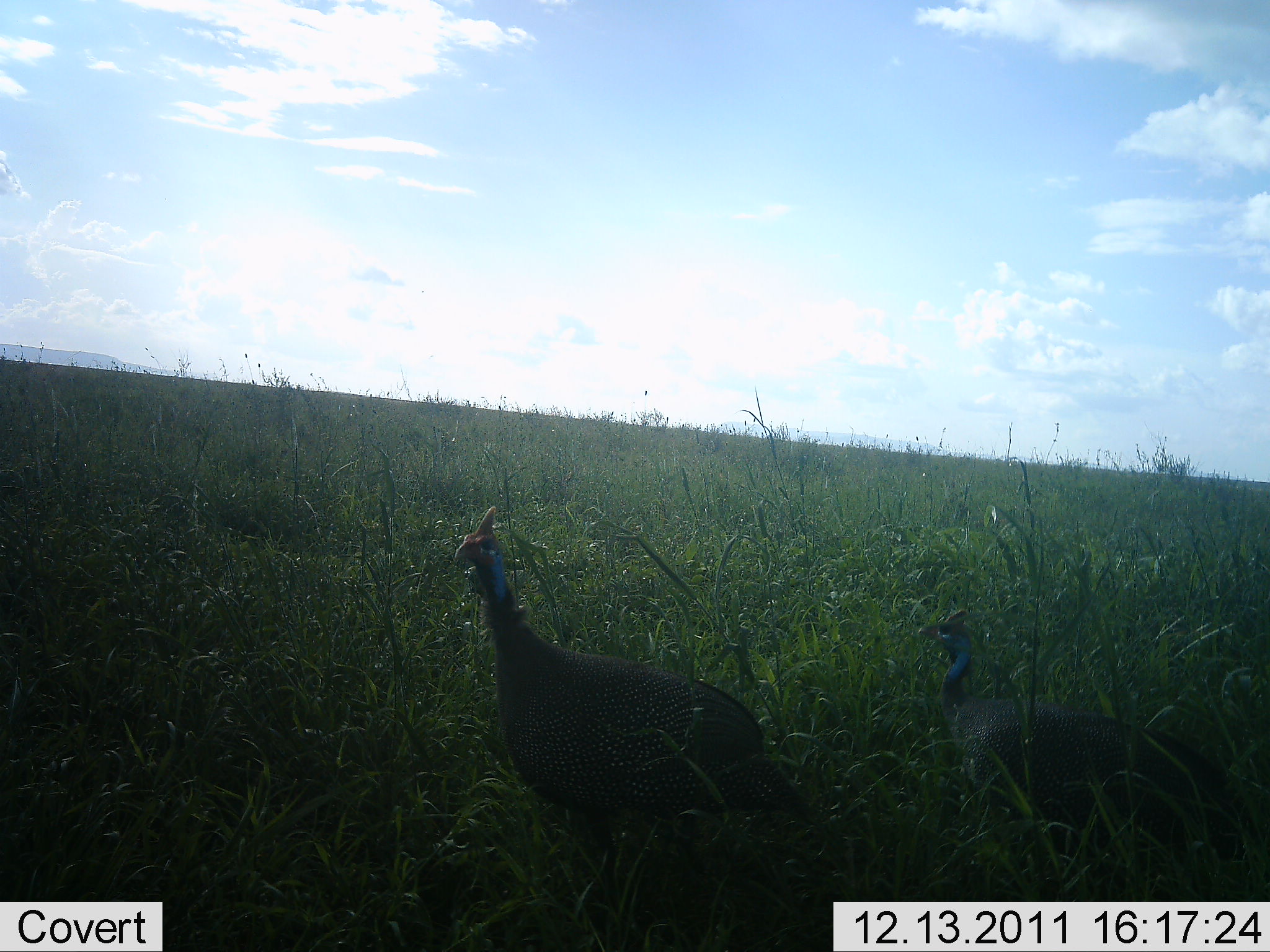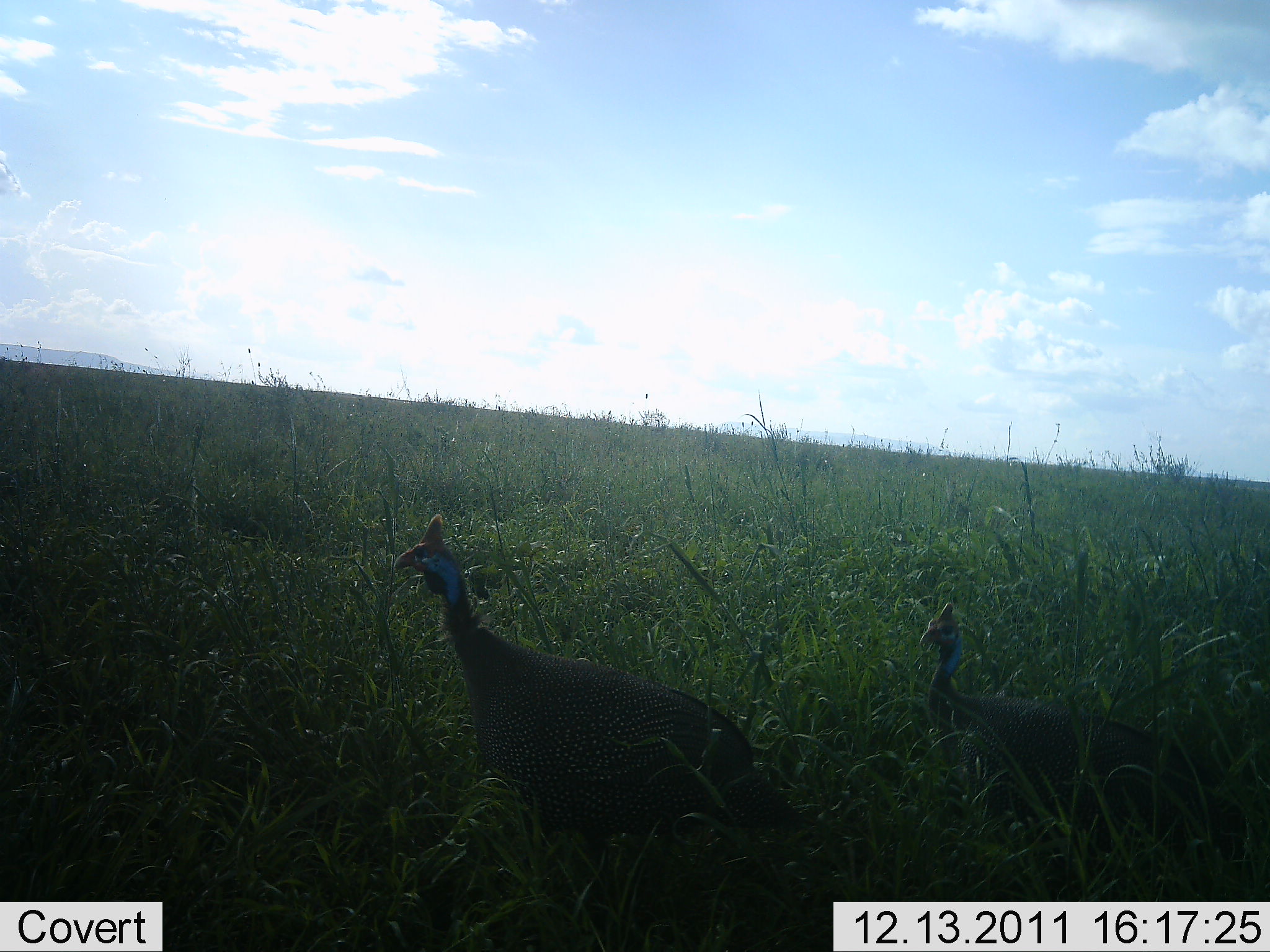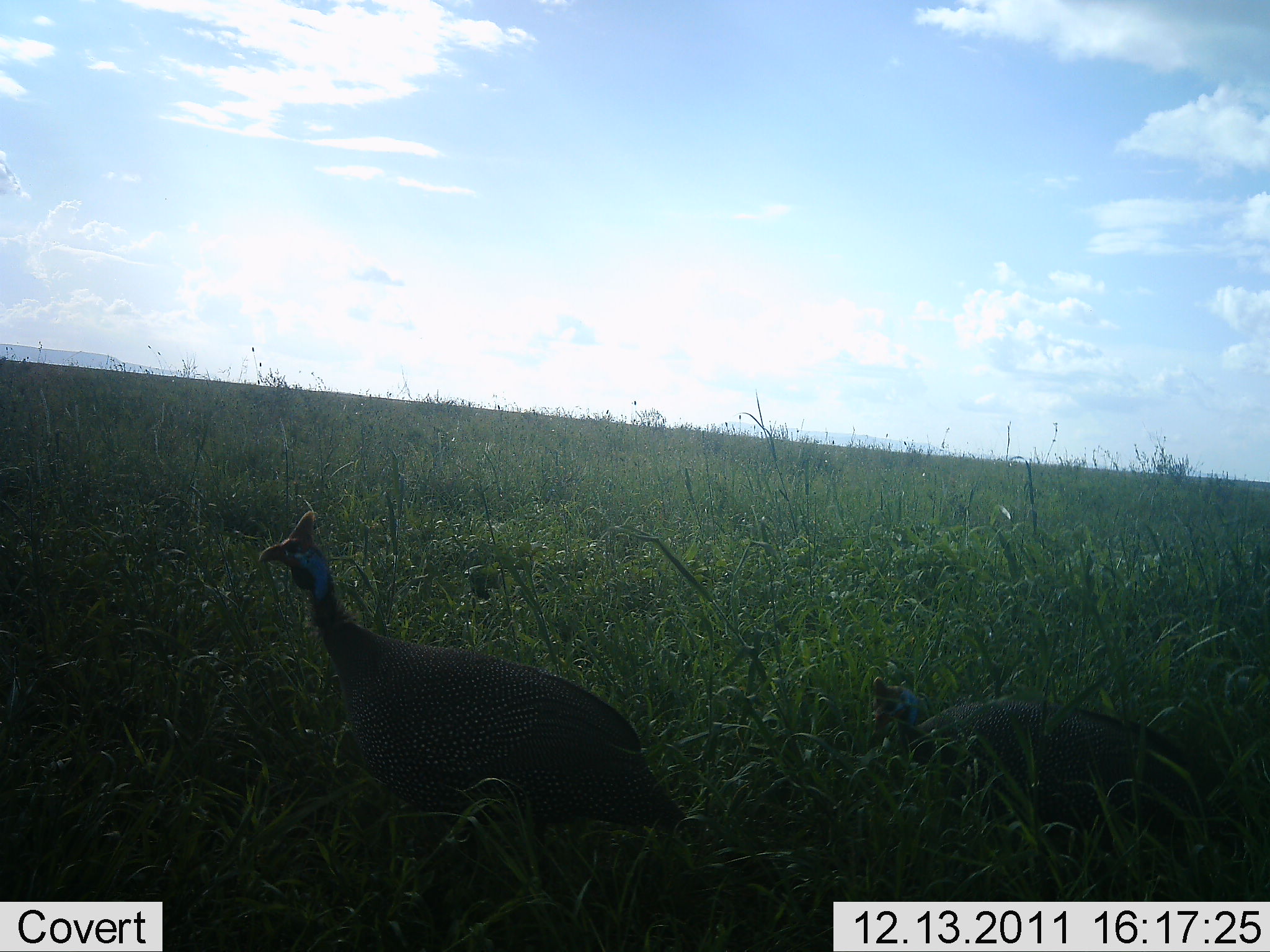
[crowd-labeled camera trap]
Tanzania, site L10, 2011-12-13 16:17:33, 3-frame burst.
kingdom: Animalia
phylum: Chordata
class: Aves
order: Galliformes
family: Numididae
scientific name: Numididae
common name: guinea fowl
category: guineafowl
Guineafowl (guinea fowl) (Numididae), count 2. Behavior (volunteer vote fractions): standing 70%, resting 0%, moving 30%, interacting 0%. Young present (vote fraction): 10%. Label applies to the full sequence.